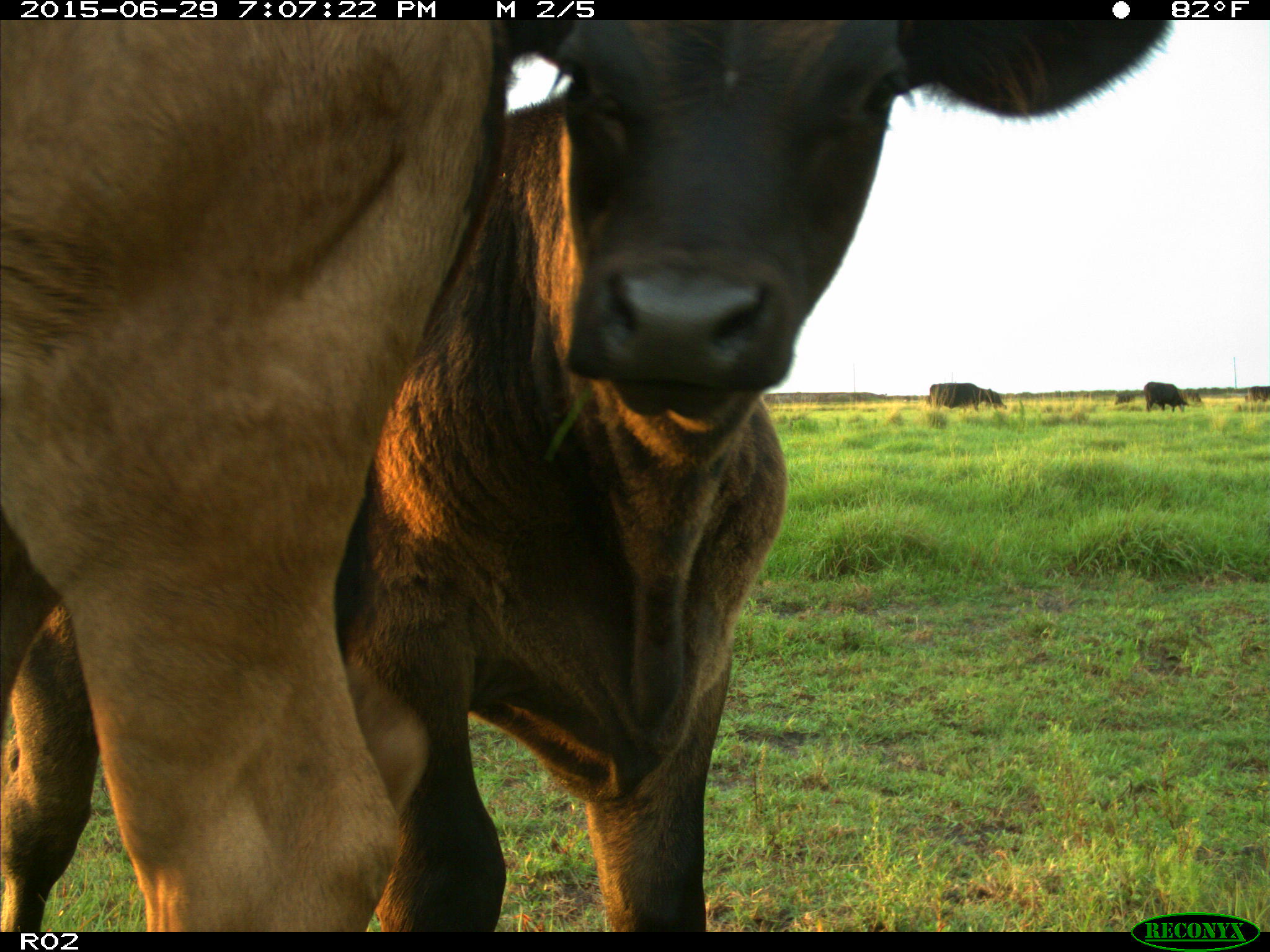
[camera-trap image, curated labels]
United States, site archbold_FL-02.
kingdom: Animalia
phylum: Chordata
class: Mammalia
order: Artiodactyla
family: Bovidae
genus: Bos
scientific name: Bos taurus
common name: domestic cow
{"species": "Bos taurus (domestic cow)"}